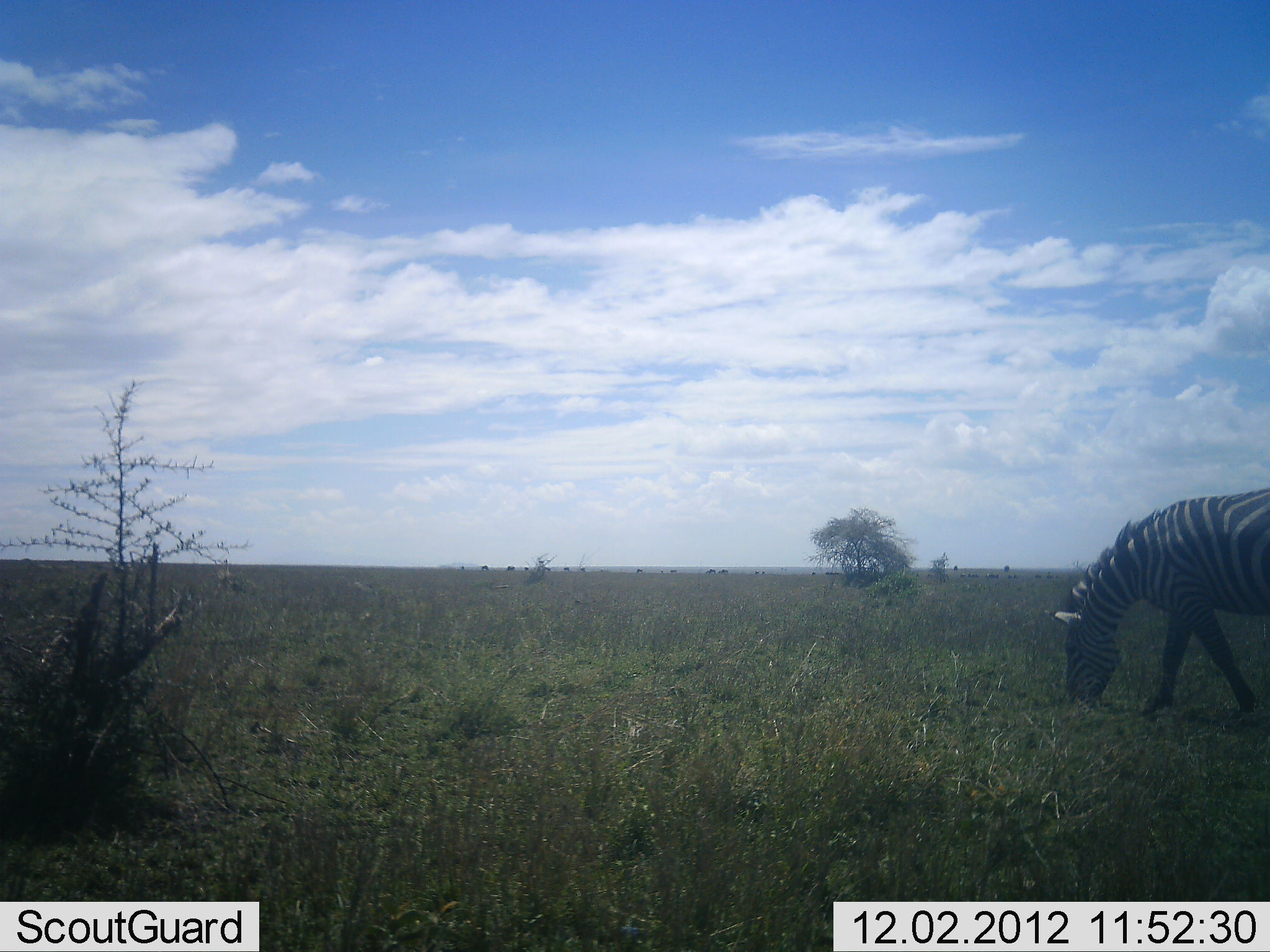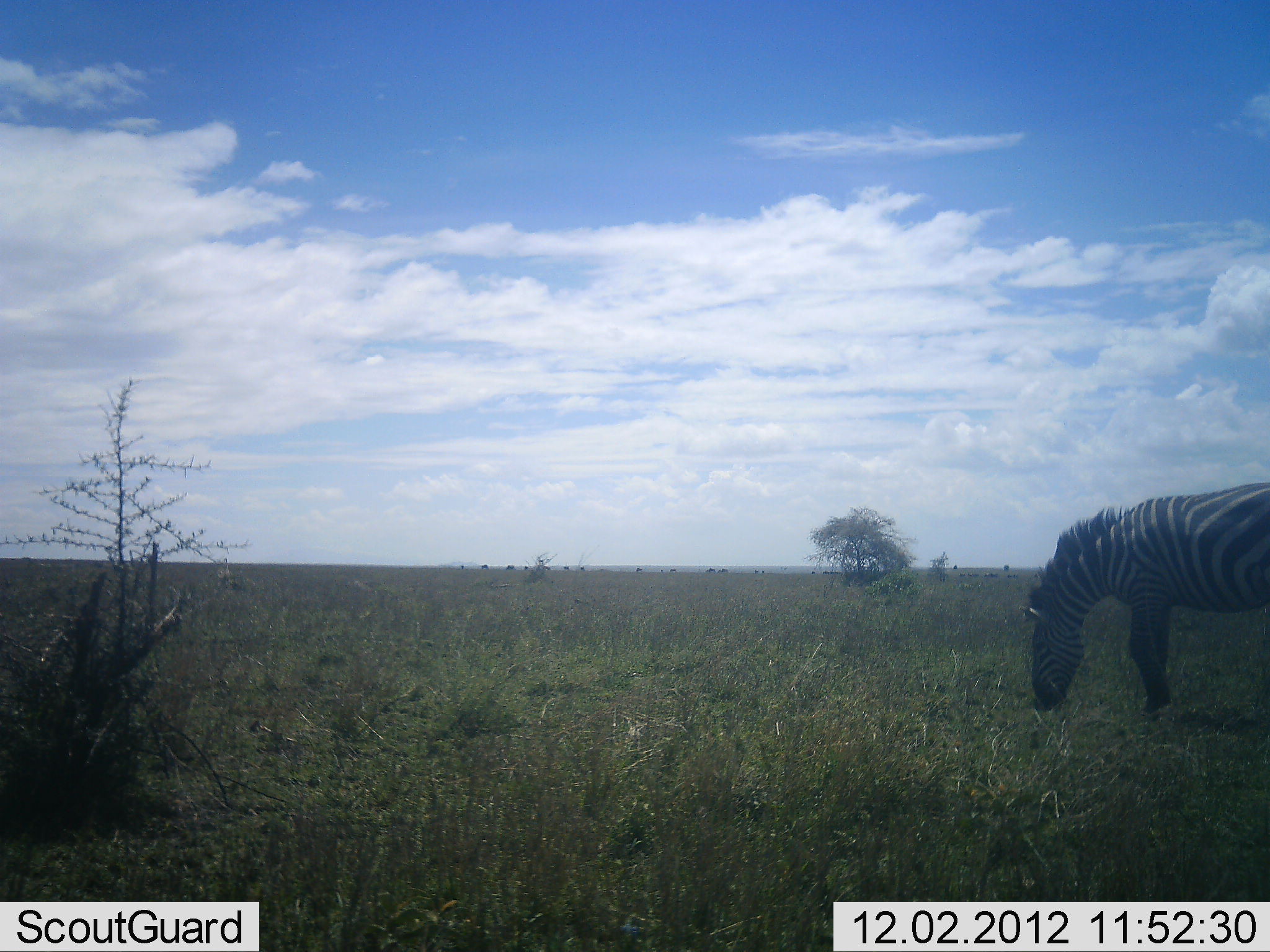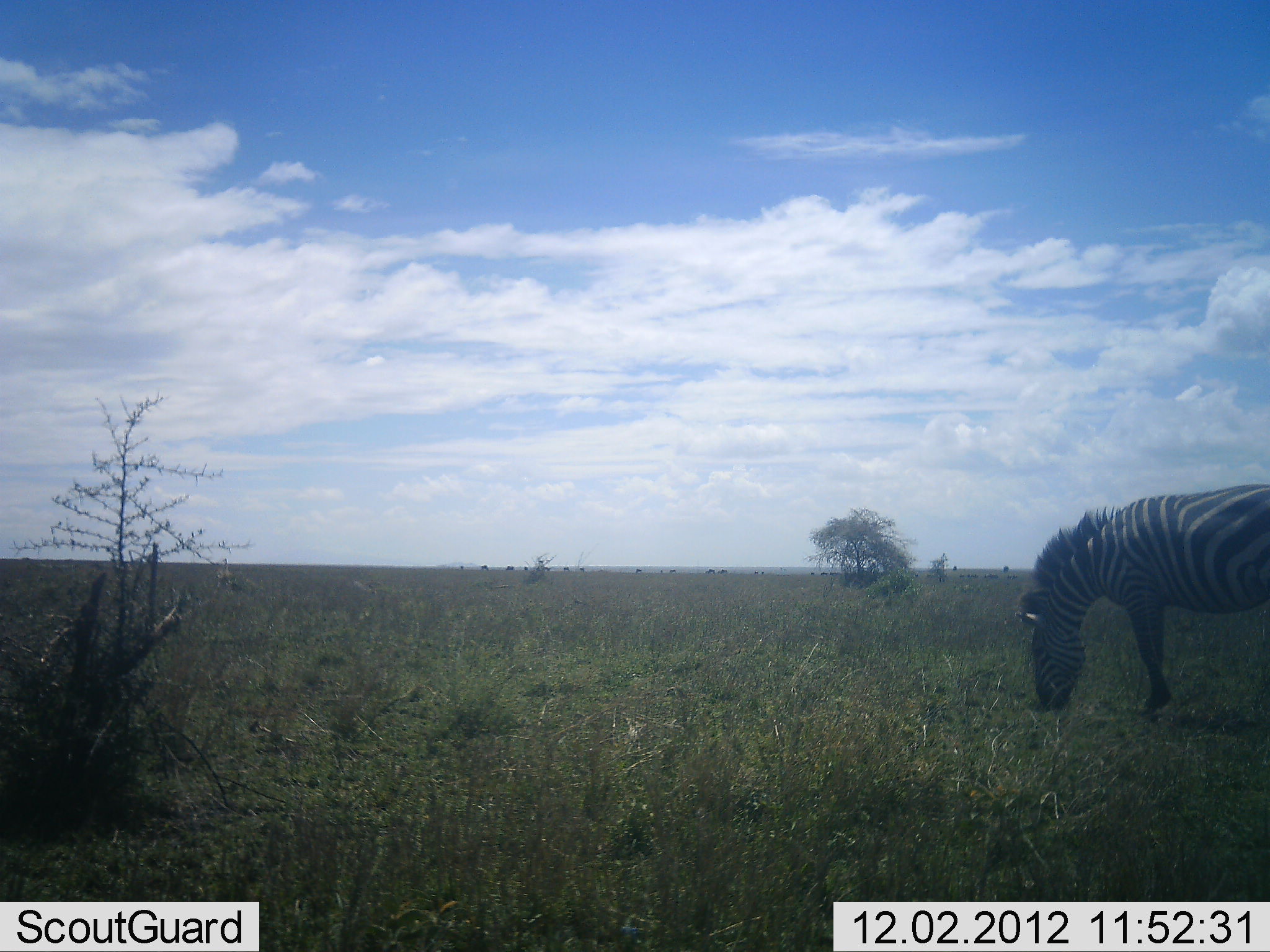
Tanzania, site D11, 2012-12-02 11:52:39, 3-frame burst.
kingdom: Animalia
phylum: Chordata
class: Mammalia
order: Perissodactyla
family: Equidae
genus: Equus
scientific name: Equus quagga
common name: plains zebra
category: zebra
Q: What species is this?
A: Zebra (plains zebra) (Equus quagga).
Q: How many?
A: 1.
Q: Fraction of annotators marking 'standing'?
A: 20%.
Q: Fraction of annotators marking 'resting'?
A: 0%.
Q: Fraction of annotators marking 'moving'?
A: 30%.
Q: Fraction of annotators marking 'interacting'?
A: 0%.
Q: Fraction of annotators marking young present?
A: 0%.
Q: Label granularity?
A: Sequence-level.